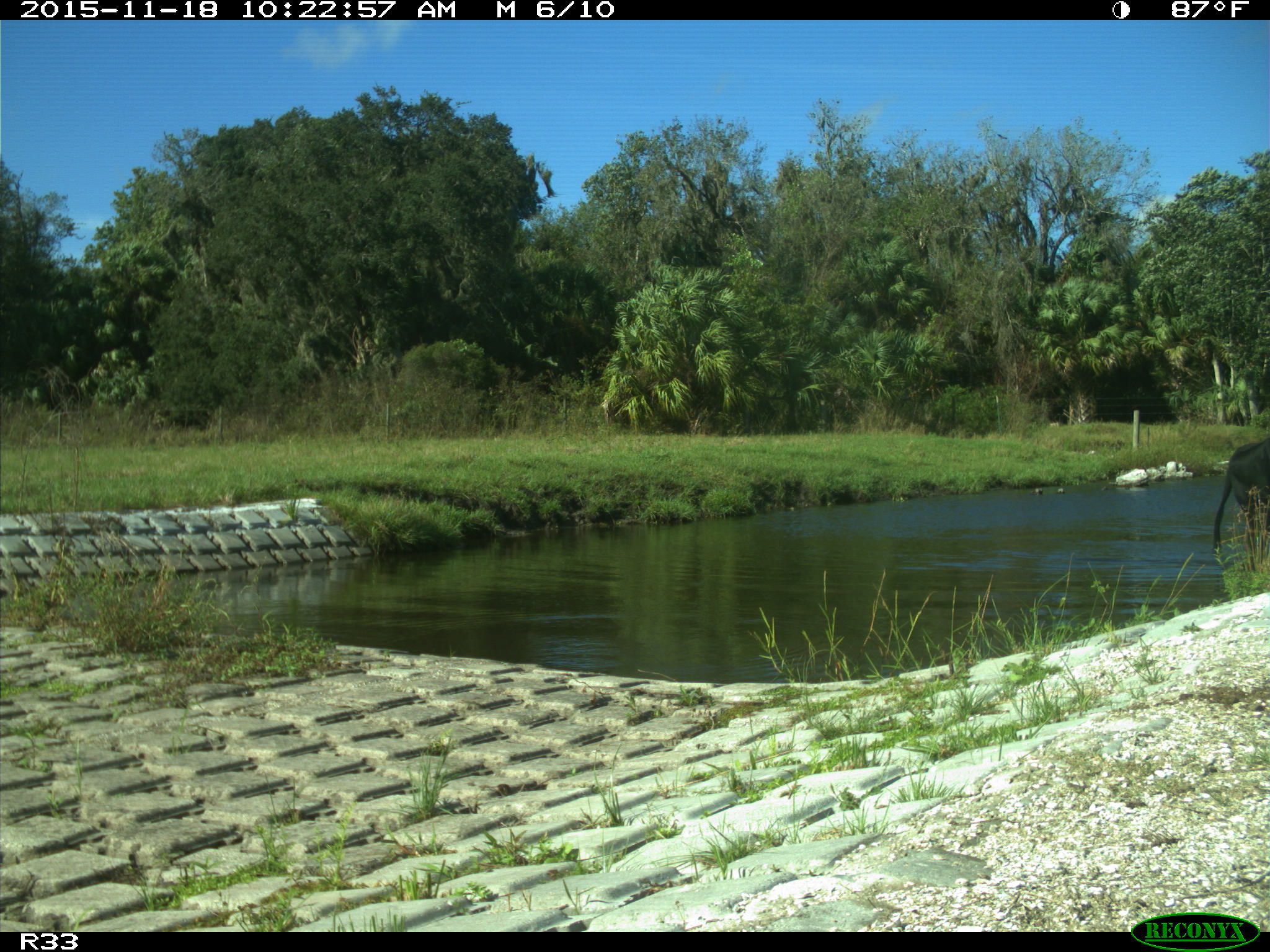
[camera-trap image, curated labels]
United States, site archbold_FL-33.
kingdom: Animalia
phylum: Chordata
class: Mammalia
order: Artiodactyla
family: Bovidae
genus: Bos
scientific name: Bos taurus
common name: domestic cow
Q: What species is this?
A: Bos taurus (domestic cow).